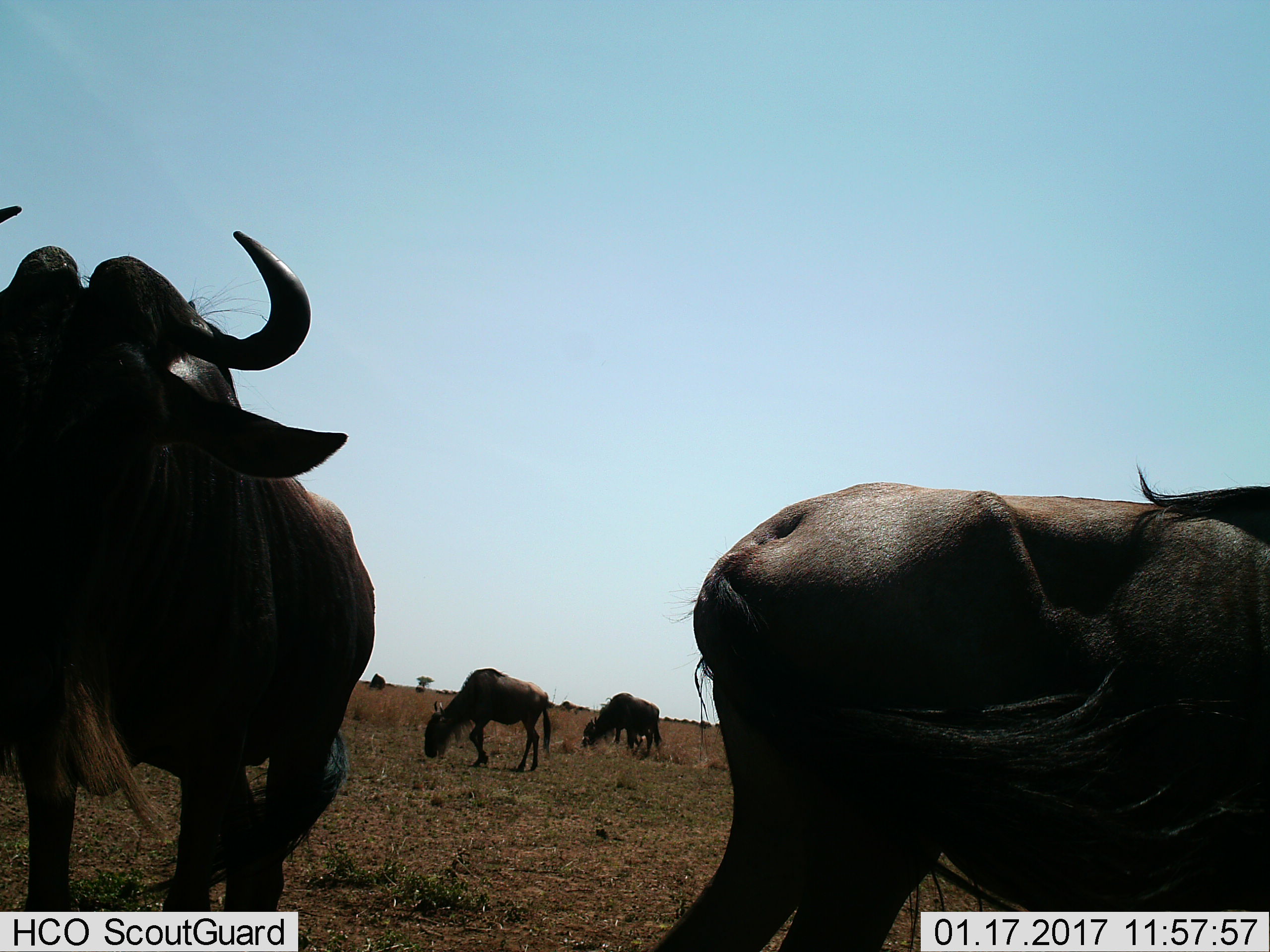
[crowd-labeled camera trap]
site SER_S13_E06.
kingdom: Animalia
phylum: Chordata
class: Mammalia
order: Artiodactyla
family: Bovidae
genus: Connochaetes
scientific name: Connochaetes taurinus taurinus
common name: blue wildebeest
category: wildebeestblue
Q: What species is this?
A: Wildebeestblue (blue wildebeest) (Connochaetes taurinus taurinus).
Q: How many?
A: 4.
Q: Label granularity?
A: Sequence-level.